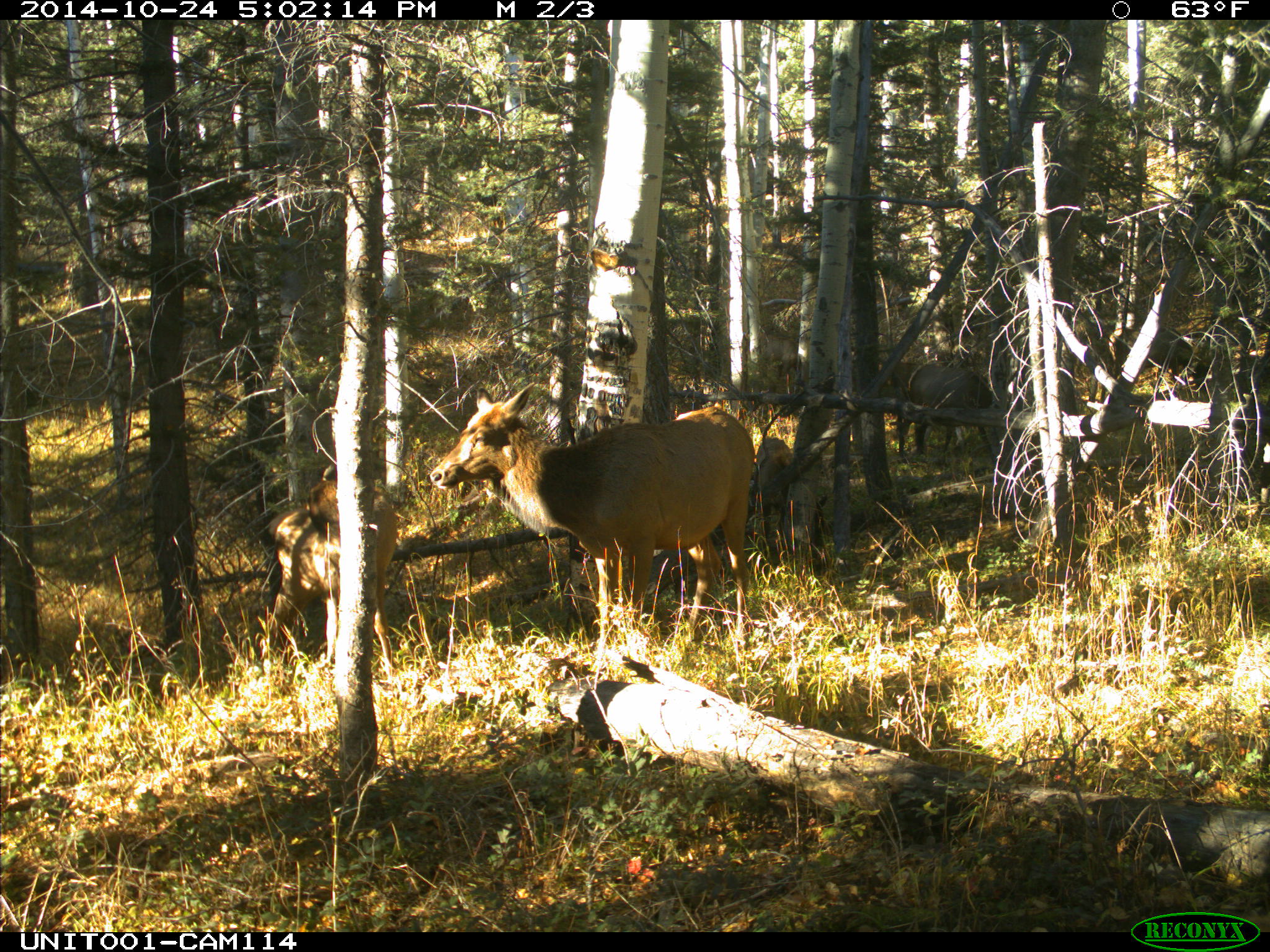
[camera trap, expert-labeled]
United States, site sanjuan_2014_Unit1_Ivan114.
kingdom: Animalia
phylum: Chordata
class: Mammalia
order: Artiodactyla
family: Cervidae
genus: Cervus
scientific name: Cervus elaphus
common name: red deer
Cervus elaphus (red deer).